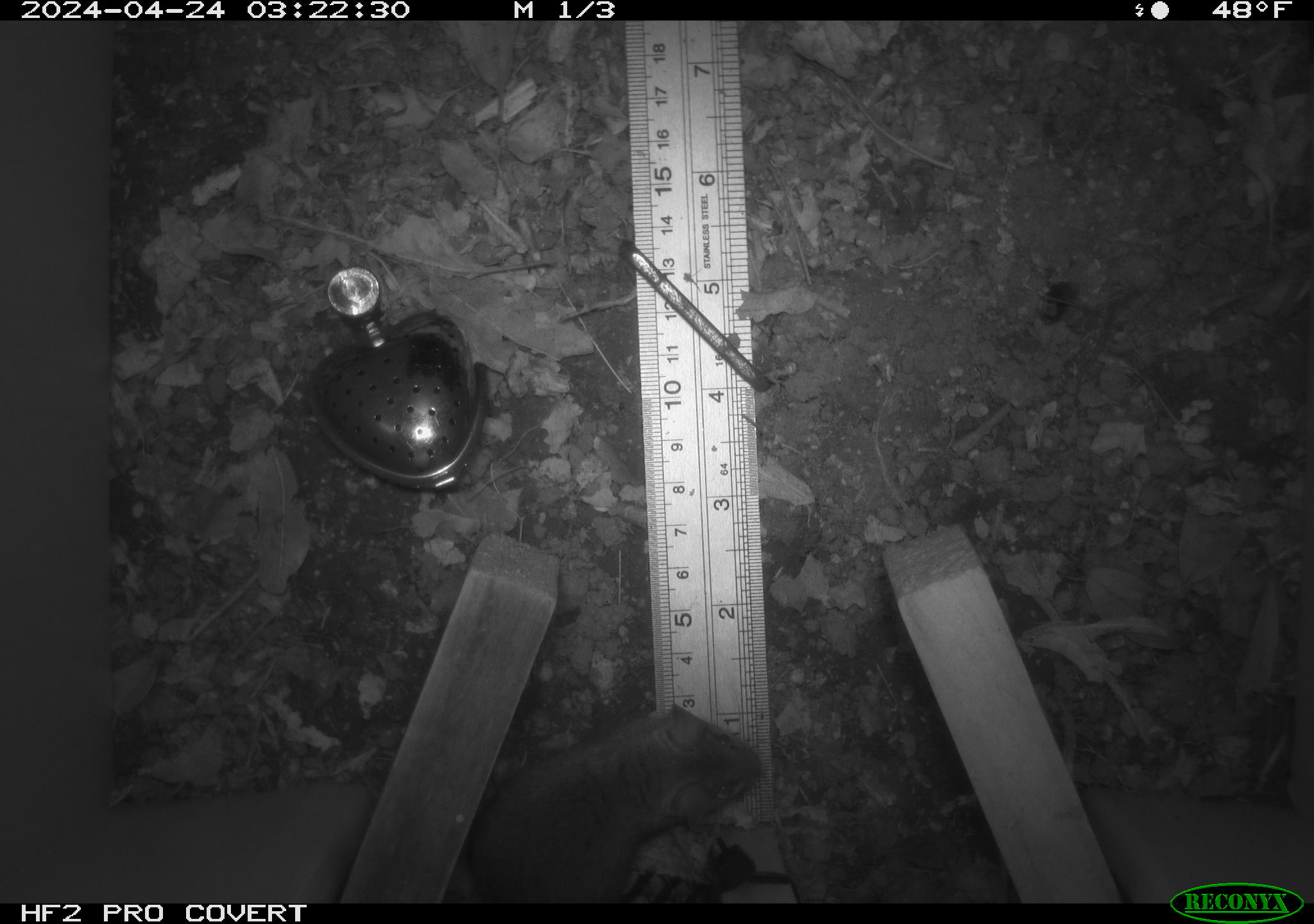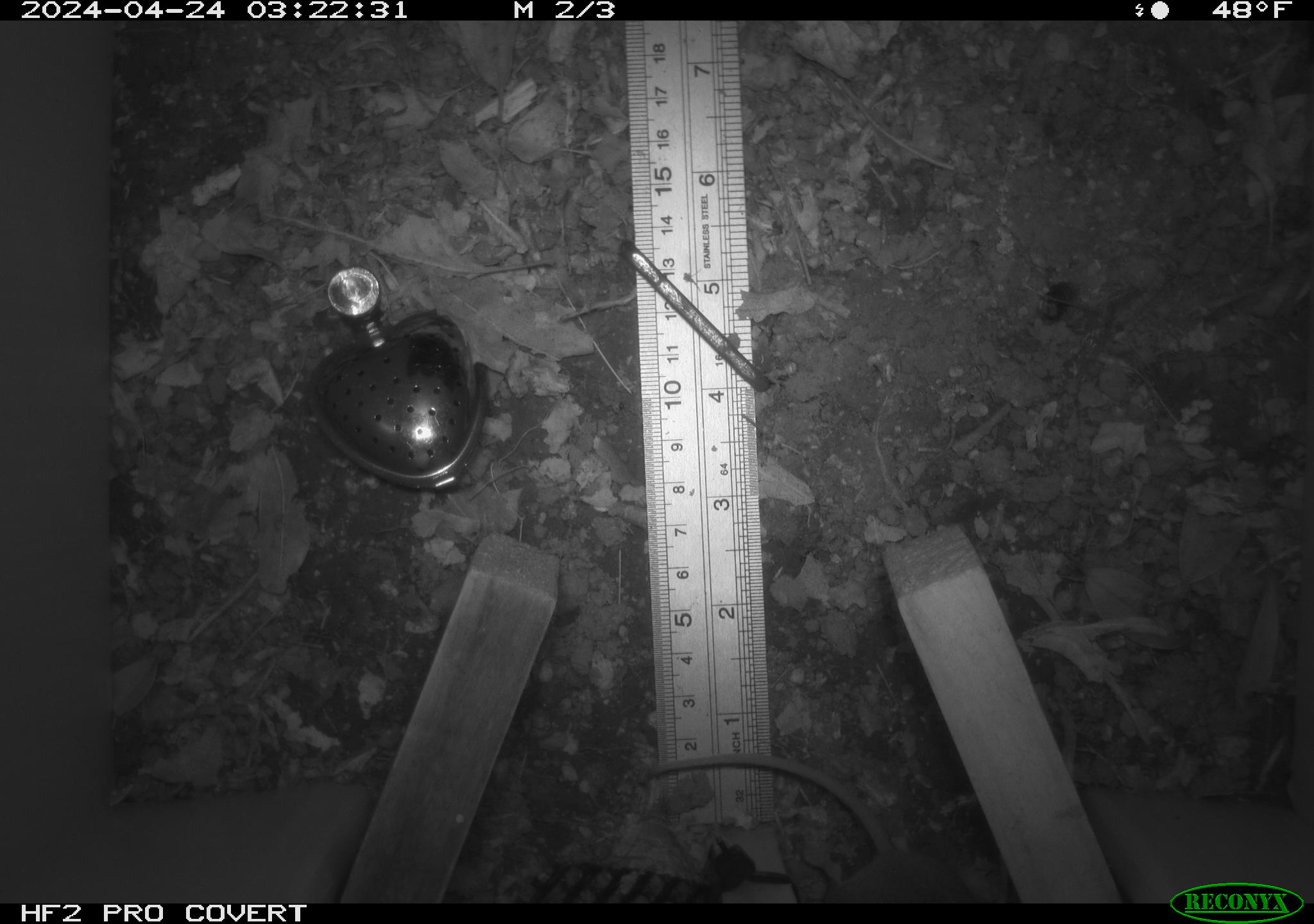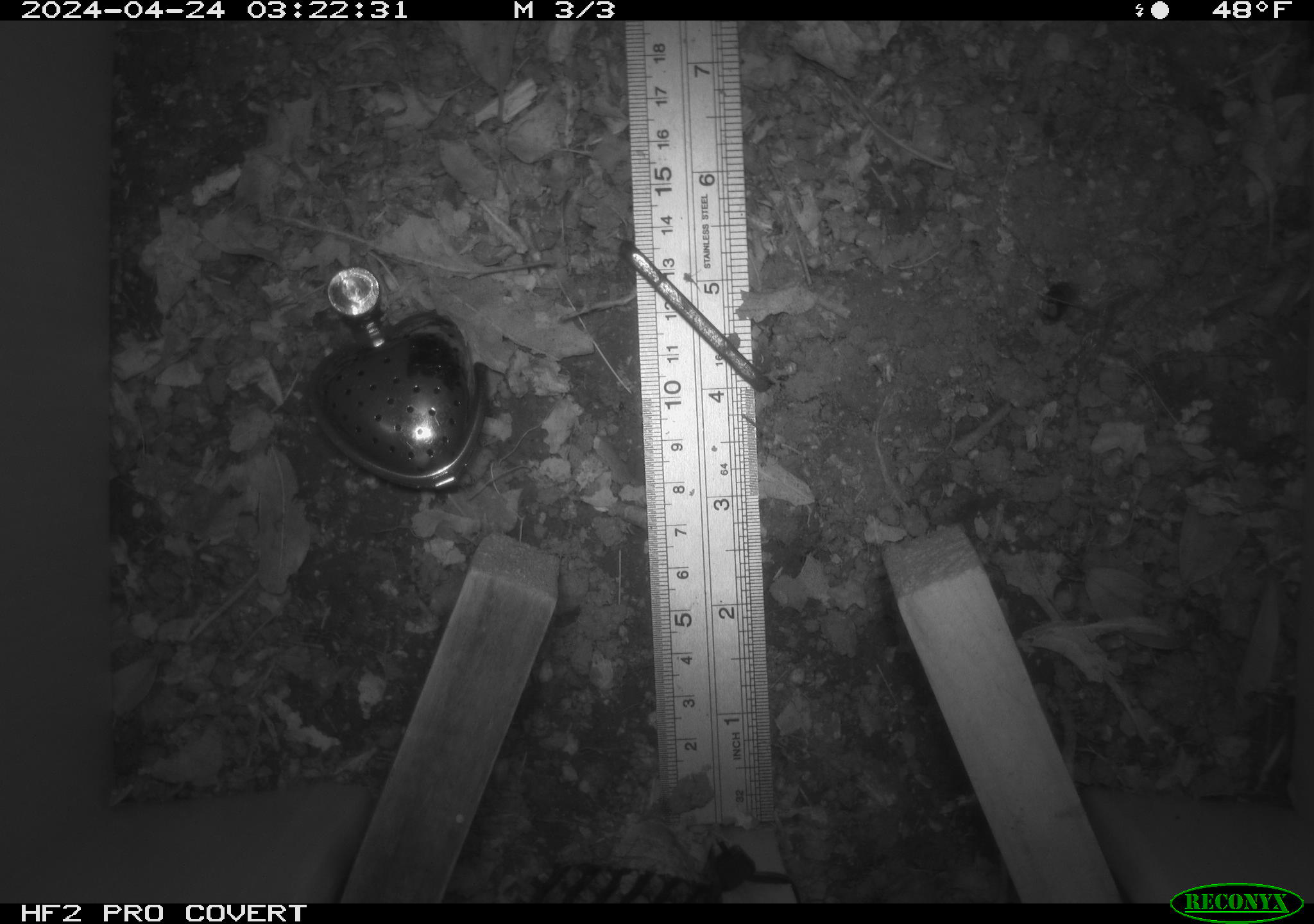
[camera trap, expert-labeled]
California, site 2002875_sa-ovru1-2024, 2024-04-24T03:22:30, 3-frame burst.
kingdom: Animalia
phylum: Chordata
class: Mammalia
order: Rodentia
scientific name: Rodentia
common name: mouse species